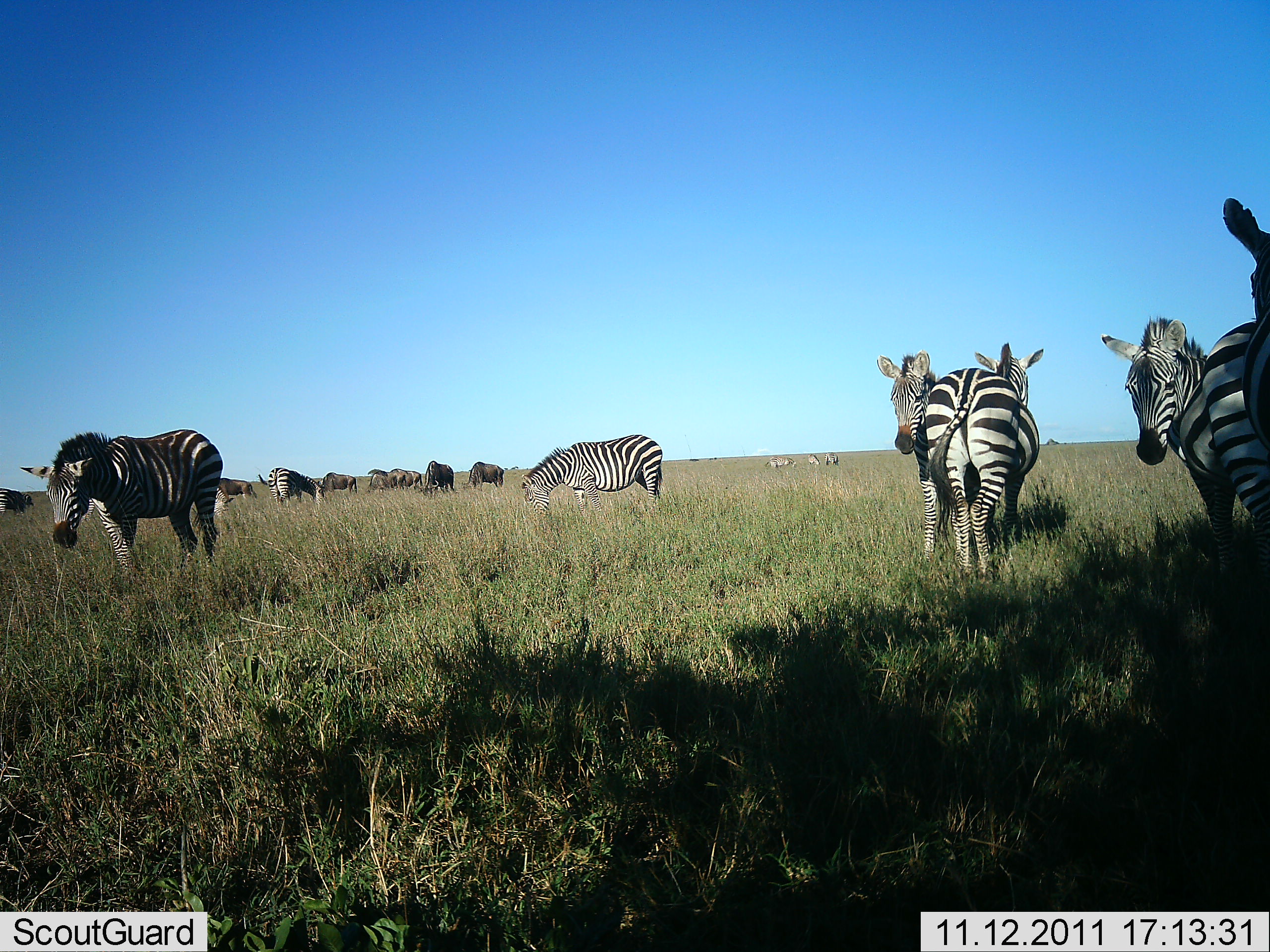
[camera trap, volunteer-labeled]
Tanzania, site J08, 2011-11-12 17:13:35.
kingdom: Animalia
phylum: Chordata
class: Mammalia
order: Artiodactyla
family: Bovidae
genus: Connochaetes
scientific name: Connochaetes taurinus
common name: blue wildebeest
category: wildebeest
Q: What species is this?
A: Wildebeest (blue wildebeest) (Connochaetes taurinus).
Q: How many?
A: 7.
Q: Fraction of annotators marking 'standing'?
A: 55%.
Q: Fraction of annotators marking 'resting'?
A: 0%.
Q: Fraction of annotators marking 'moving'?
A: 9%.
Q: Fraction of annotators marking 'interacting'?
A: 9%.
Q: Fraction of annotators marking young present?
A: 0%.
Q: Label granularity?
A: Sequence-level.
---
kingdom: Animalia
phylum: Chordata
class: Mammalia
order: Perissodactyla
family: Equidae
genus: Equus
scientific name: Equus quagga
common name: plains zebra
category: zebra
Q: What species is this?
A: Zebra (plains zebra) (Equus quagga).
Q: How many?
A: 10.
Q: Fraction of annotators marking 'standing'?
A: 90%.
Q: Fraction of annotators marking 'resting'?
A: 10%.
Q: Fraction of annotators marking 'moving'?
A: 10%.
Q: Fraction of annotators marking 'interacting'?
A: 20%.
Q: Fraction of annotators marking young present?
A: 0%.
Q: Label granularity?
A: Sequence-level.